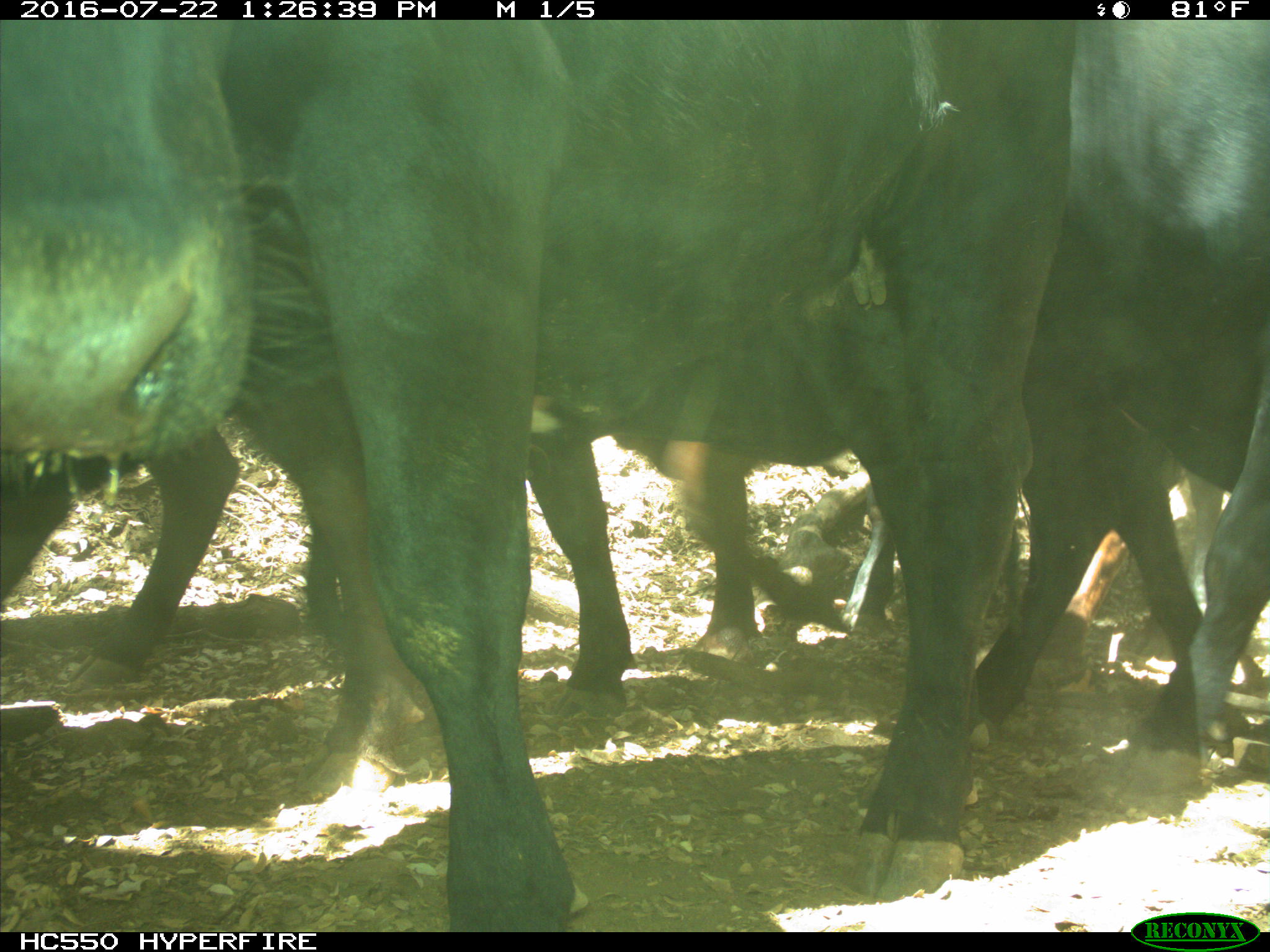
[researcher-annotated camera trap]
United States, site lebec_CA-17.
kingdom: Animalia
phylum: Chordata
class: Mammalia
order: Artiodactyla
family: Bovidae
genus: Bos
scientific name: Bos taurus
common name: domestic cow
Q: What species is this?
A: Bos taurus (domestic cow).